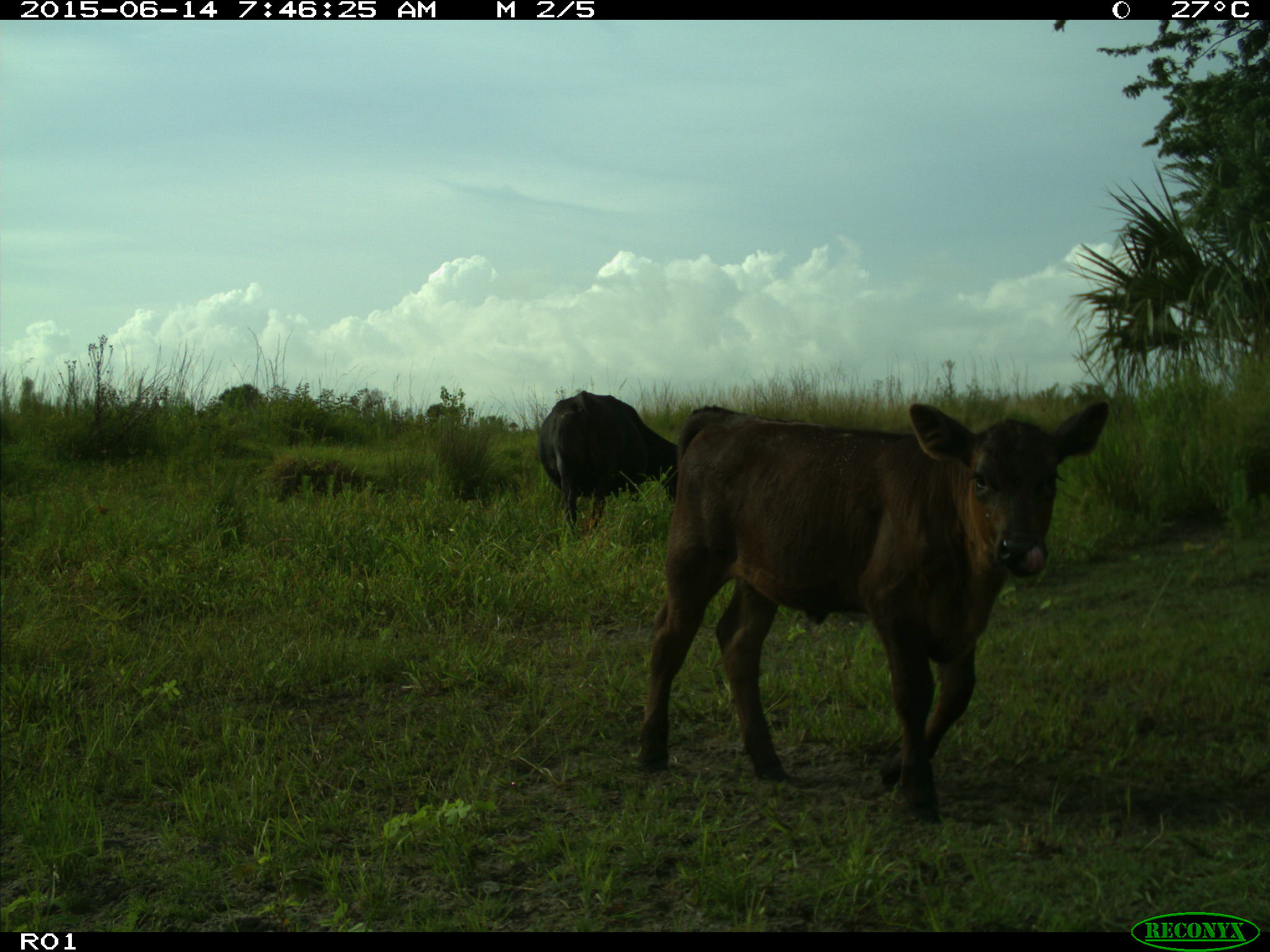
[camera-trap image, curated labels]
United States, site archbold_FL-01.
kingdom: Animalia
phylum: Chordata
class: Mammalia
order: Artiodactyla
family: Bovidae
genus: Bos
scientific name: Bos taurus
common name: domestic cow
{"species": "Bos taurus (domestic cow)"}